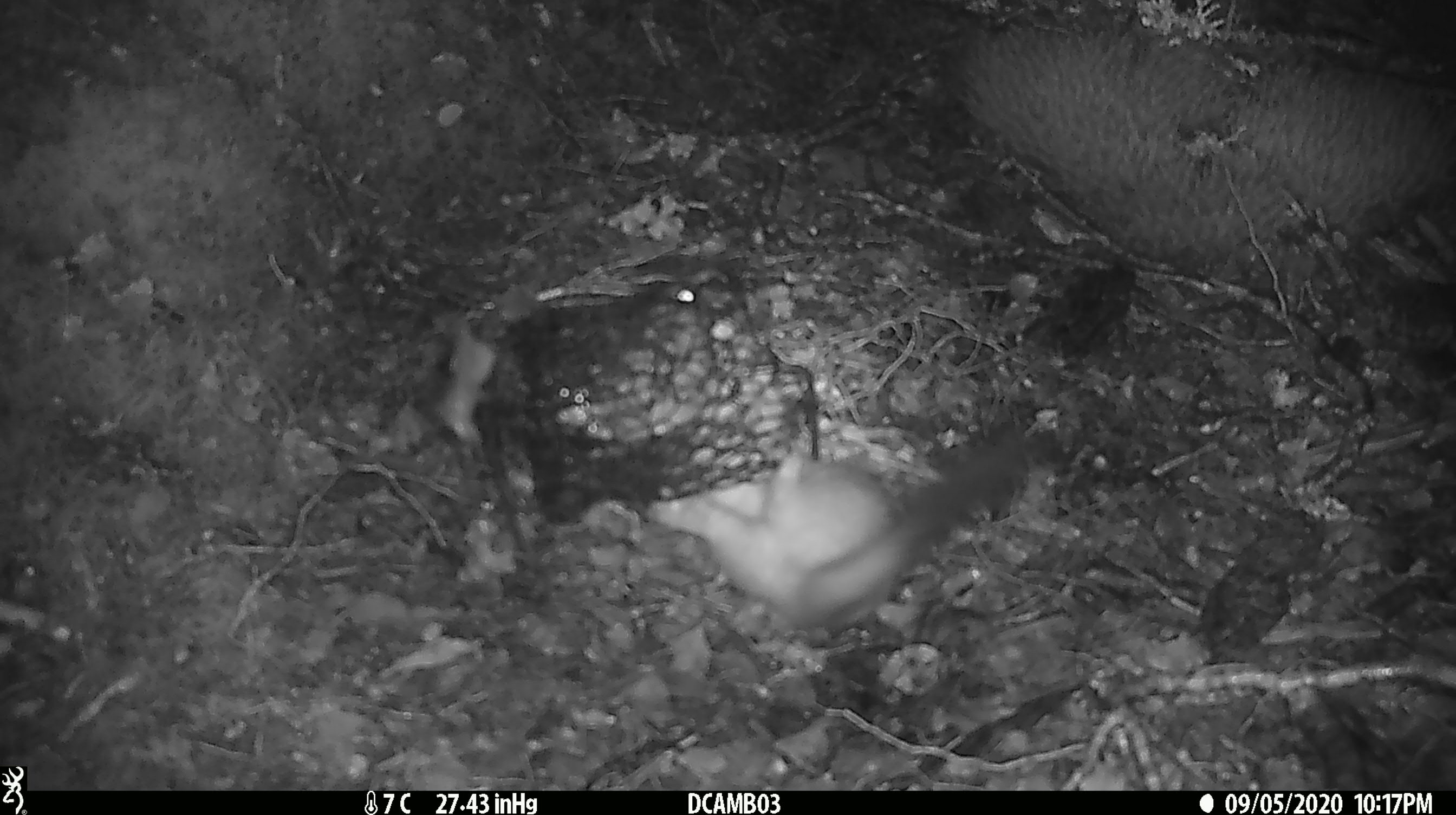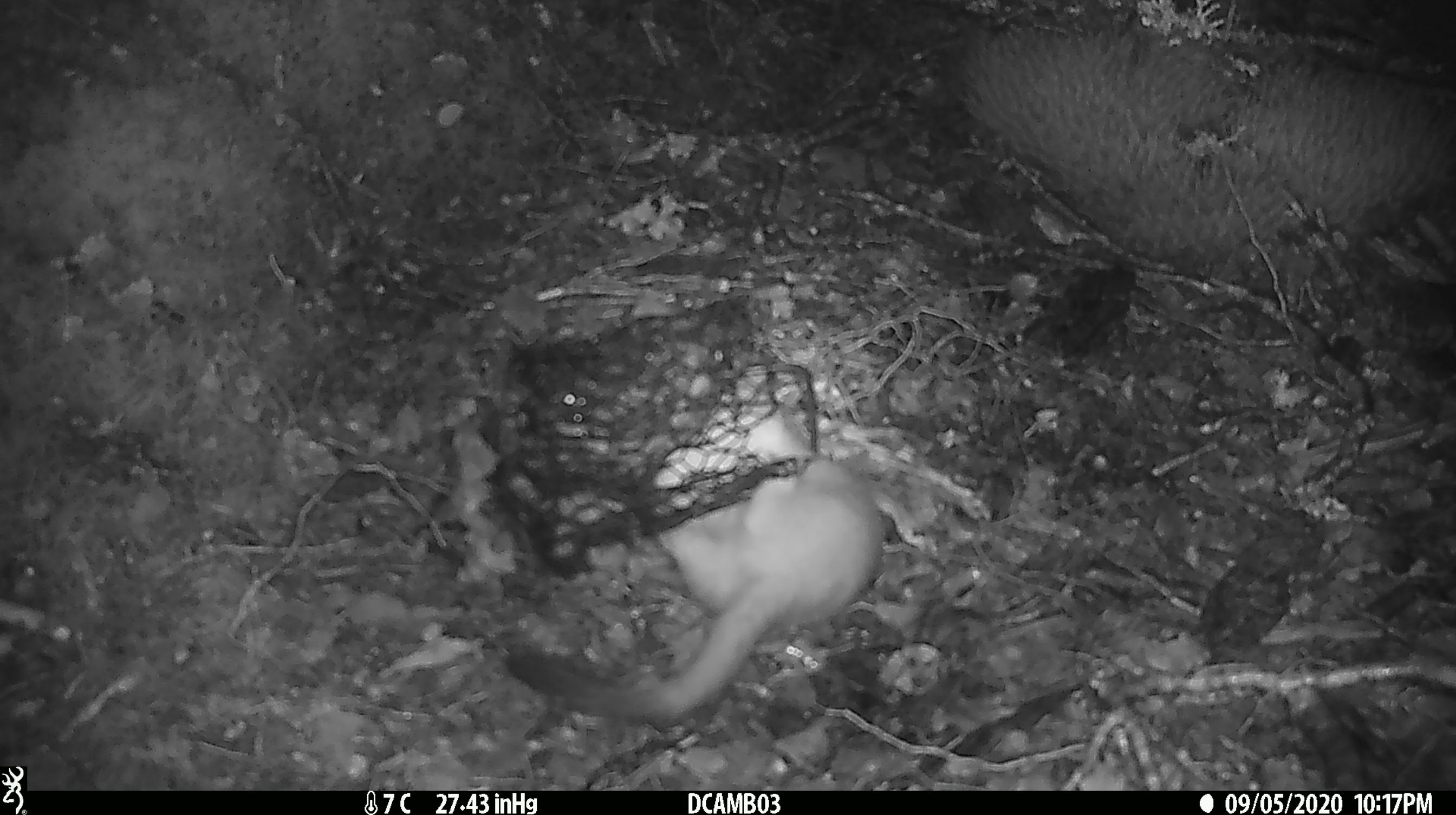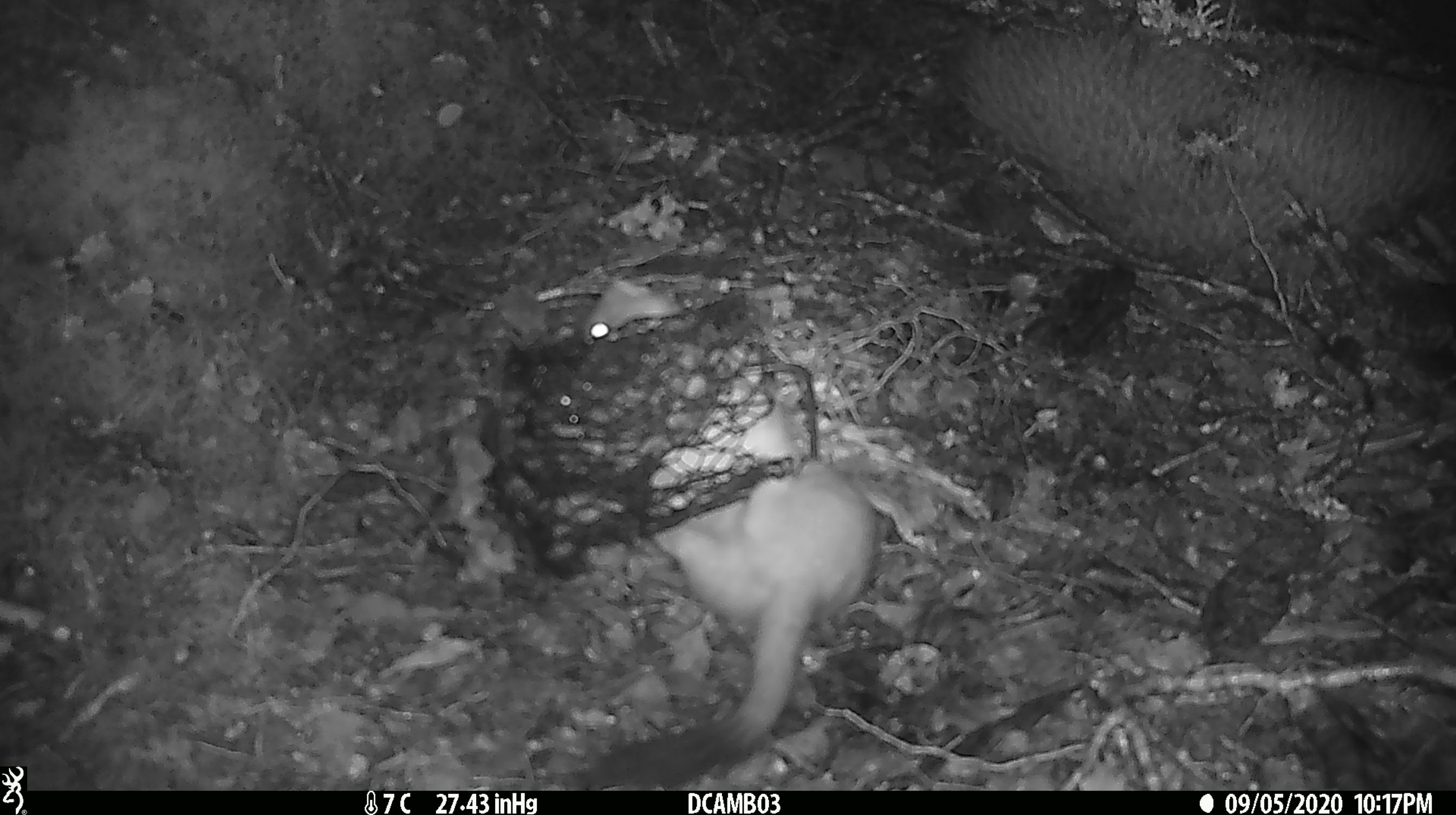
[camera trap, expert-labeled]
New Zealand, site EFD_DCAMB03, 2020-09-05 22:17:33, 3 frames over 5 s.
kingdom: Animalia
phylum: Chordata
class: Mammalia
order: Carnivora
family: Mustelidae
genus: Mustela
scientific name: Mustela erminea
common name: stoat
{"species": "stoat (Mustela erminea)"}